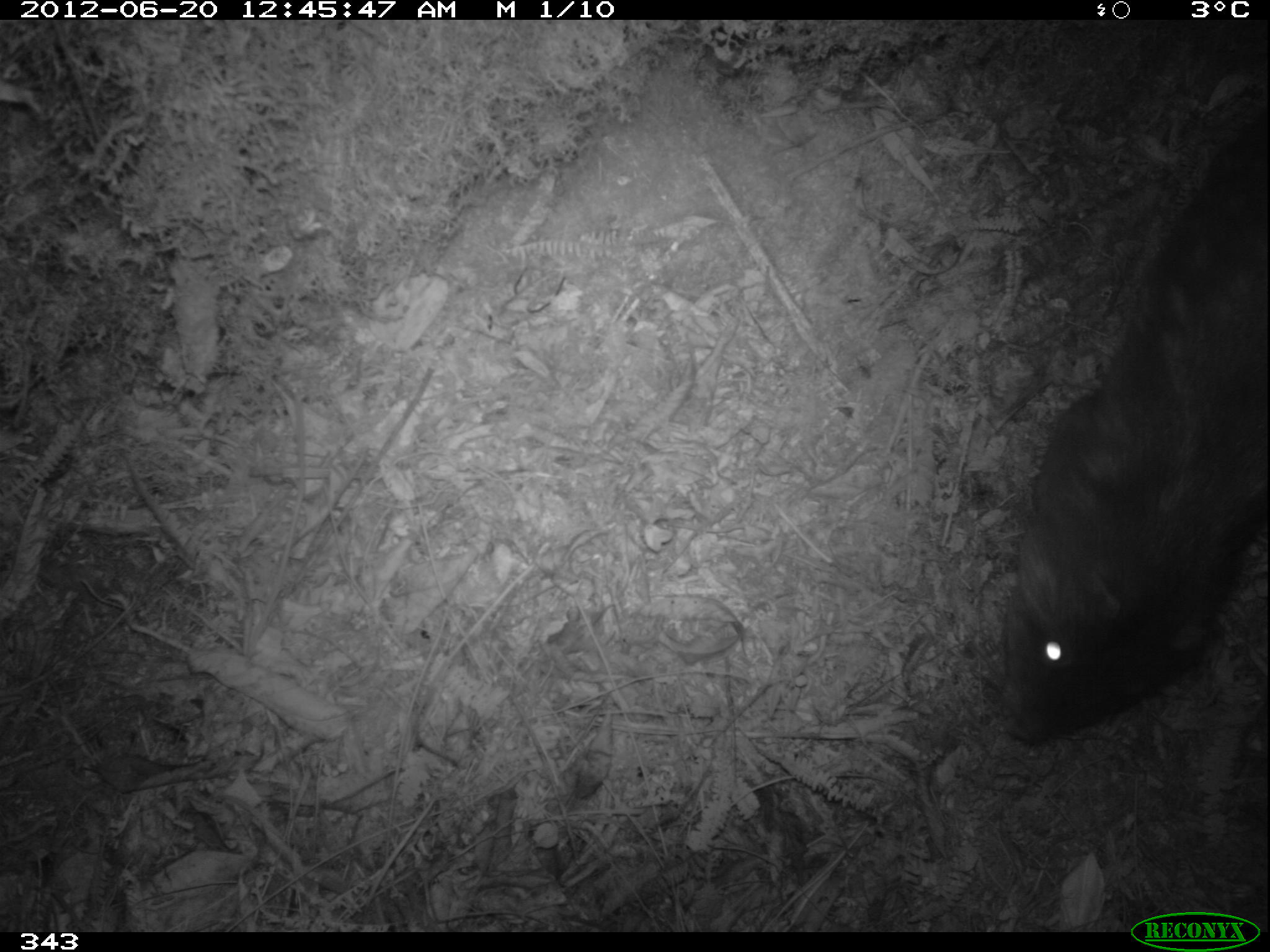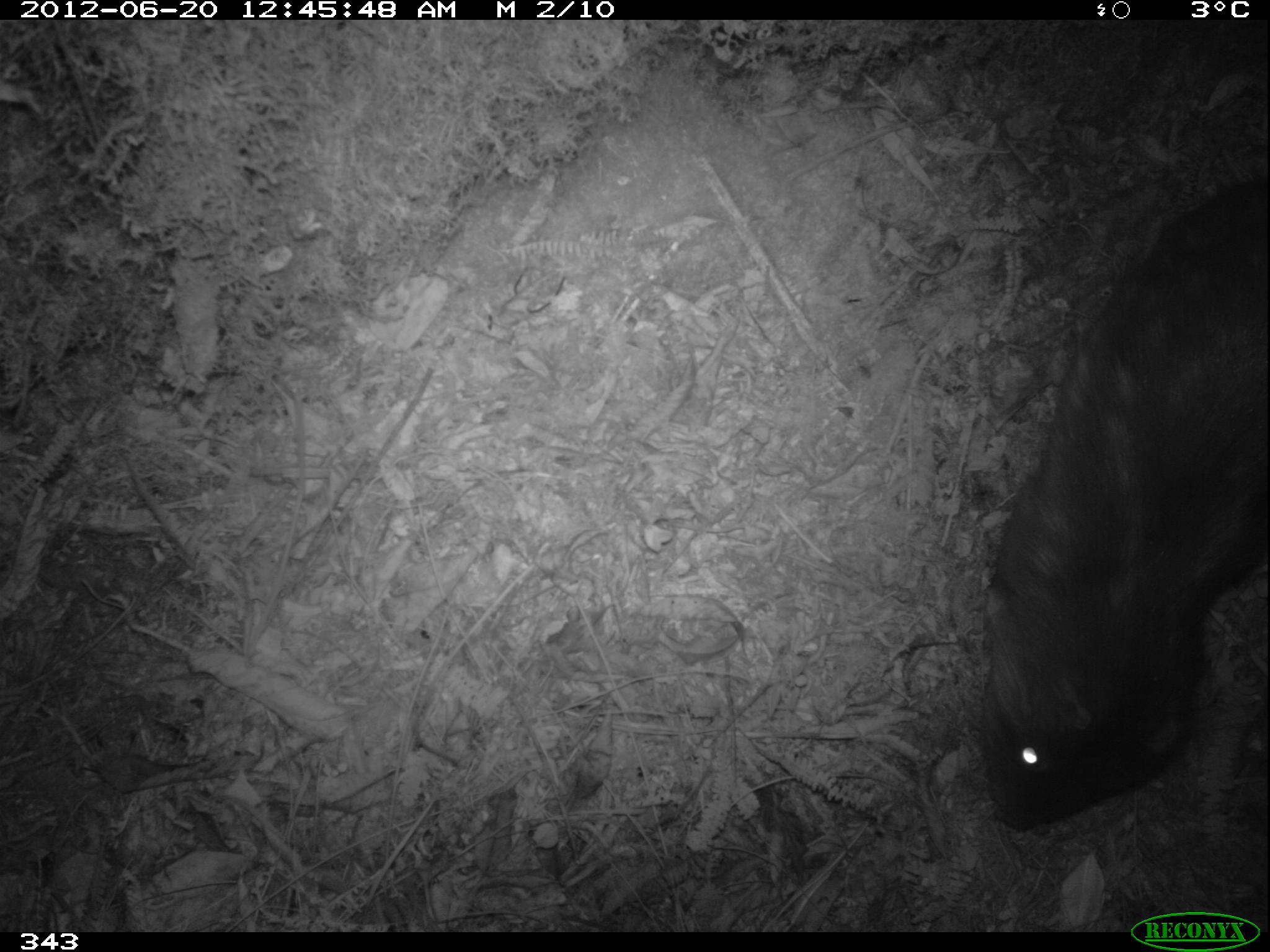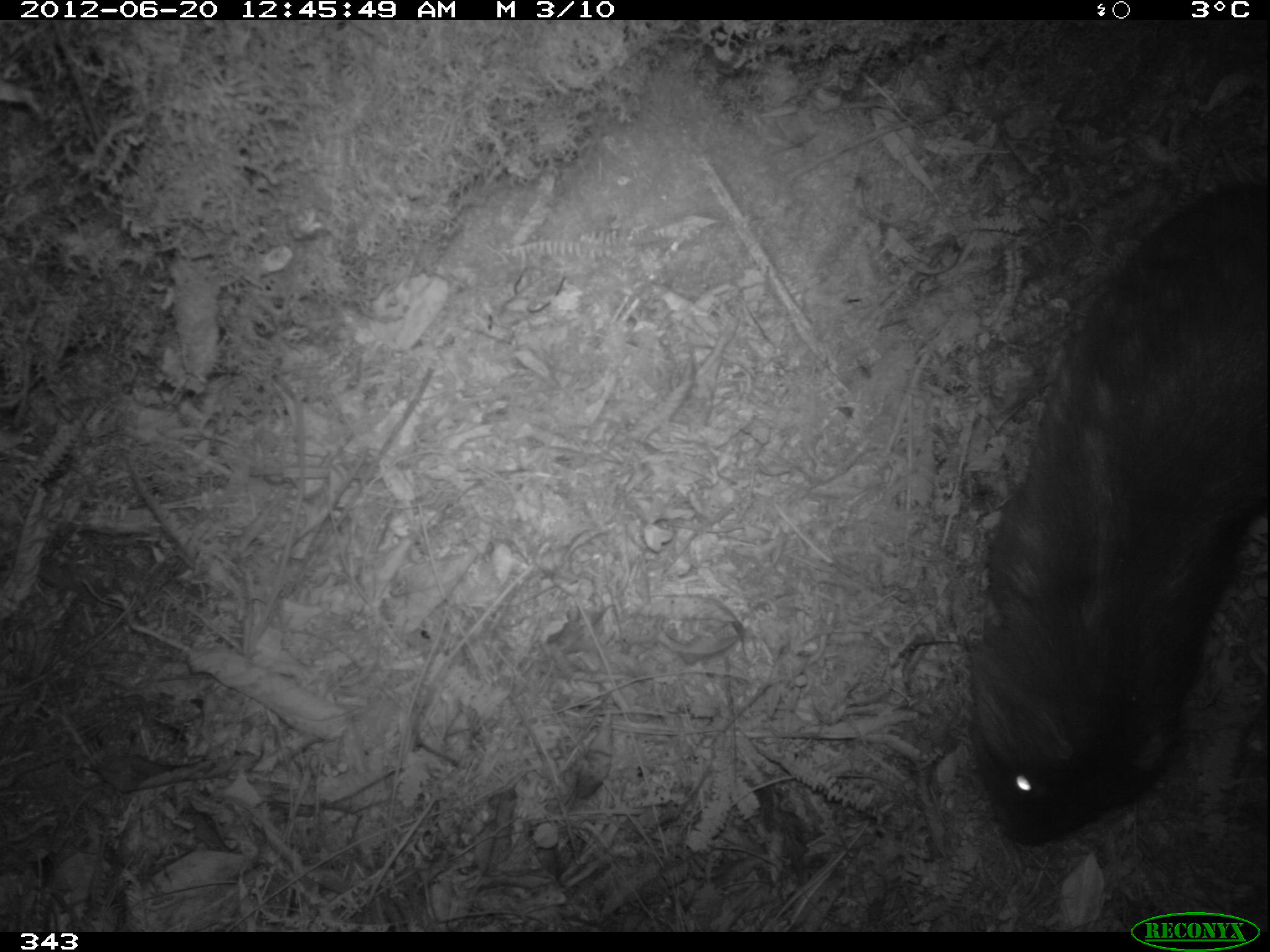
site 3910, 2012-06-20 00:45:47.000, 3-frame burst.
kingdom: Animalia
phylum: Chordata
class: Mammalia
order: Rodentia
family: Cuniculidae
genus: Cuniculus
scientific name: Cuniculus taczanowskii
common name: mountain paca